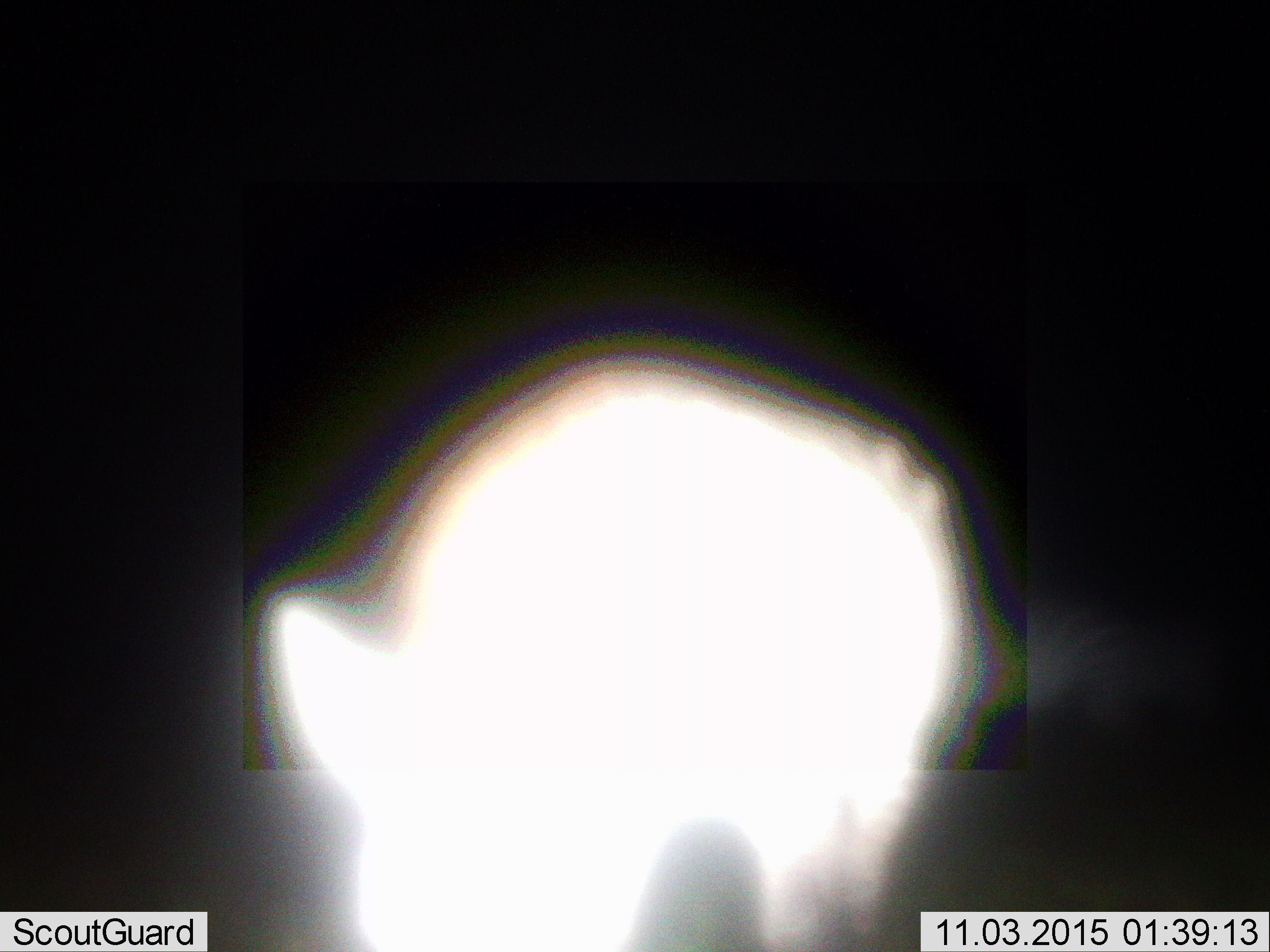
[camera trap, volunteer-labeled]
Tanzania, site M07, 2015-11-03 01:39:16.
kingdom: Animalia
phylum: Chordata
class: Mammalia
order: Carnivora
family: Hyaenidae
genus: Crocuta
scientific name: Crocuta crocuta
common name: spotted hyena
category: hyenaspotted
Hyenaspotted (spotted hyena) (Crocuta crocuta), count 1. Behavior (volunteer vote fractions): standing 50%, resting 0%, moving 0%, interacting 0%. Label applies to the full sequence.